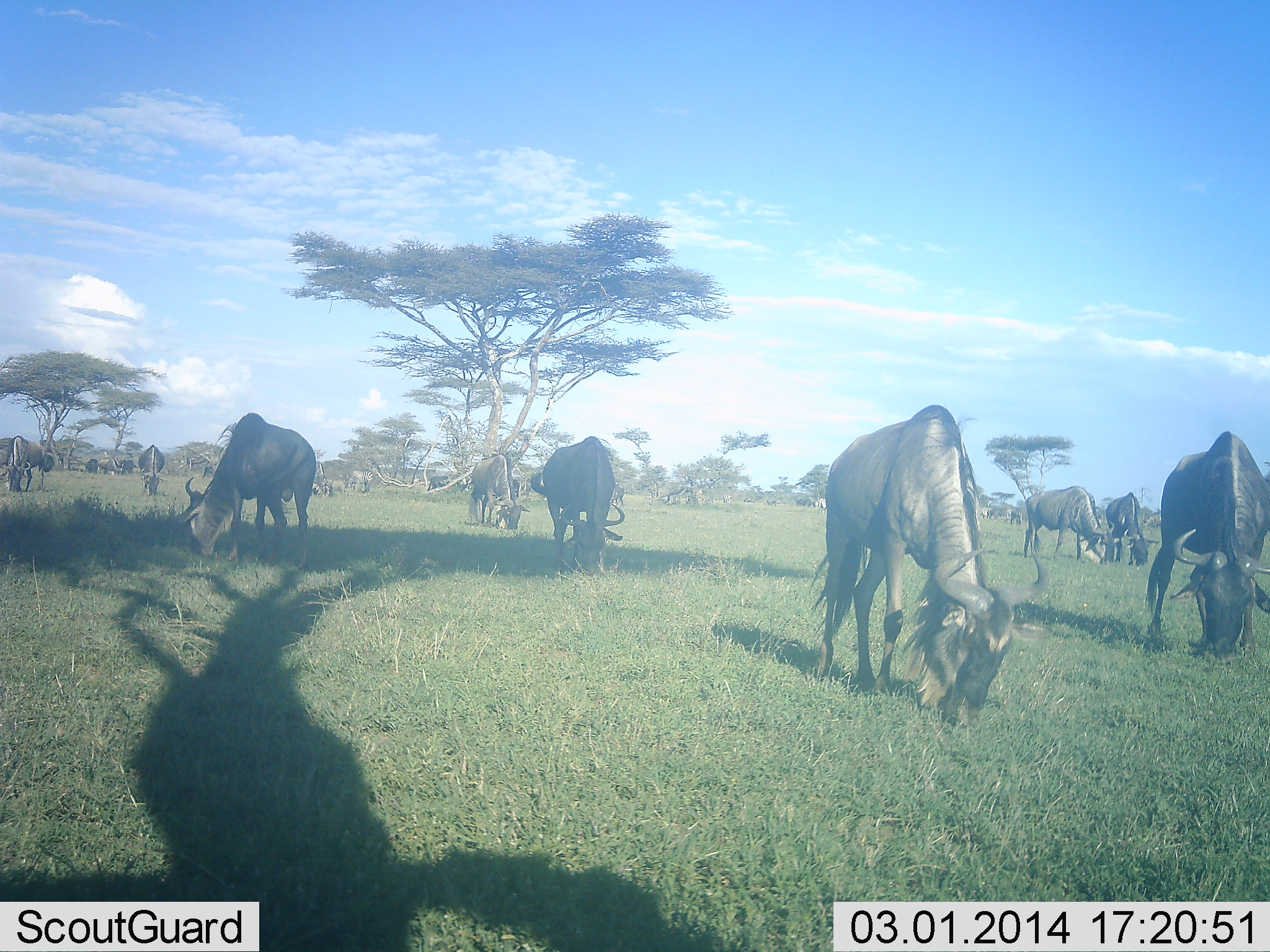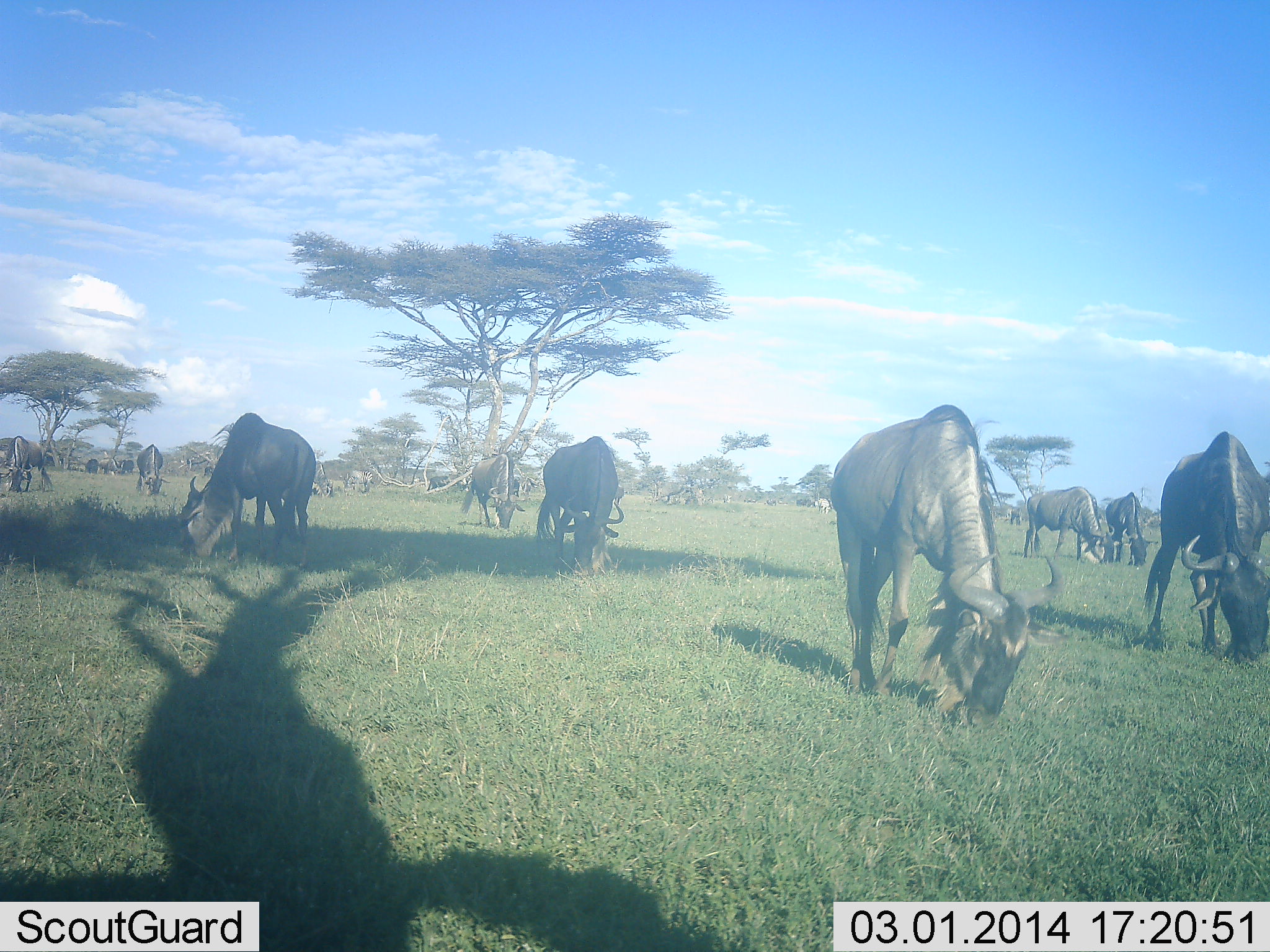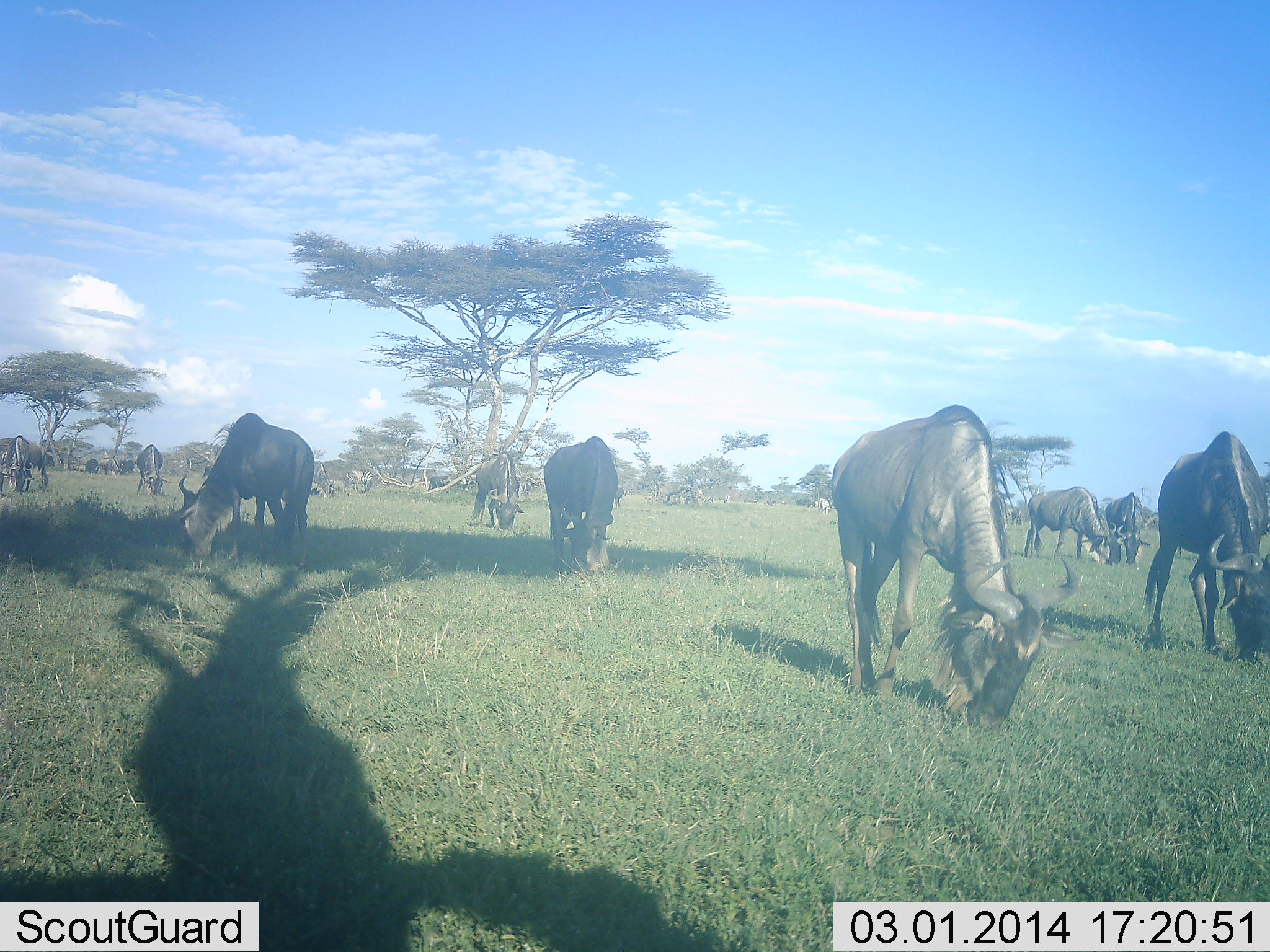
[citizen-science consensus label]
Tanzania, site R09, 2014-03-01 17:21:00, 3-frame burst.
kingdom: Animalia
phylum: Chordata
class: Mammalia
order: Artiodactyla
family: Bovidae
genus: Connochaetes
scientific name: Connochaetes taurinus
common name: blue wildebeest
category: wildebeest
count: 11-50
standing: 10%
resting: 0%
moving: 10%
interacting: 0%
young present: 0%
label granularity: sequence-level